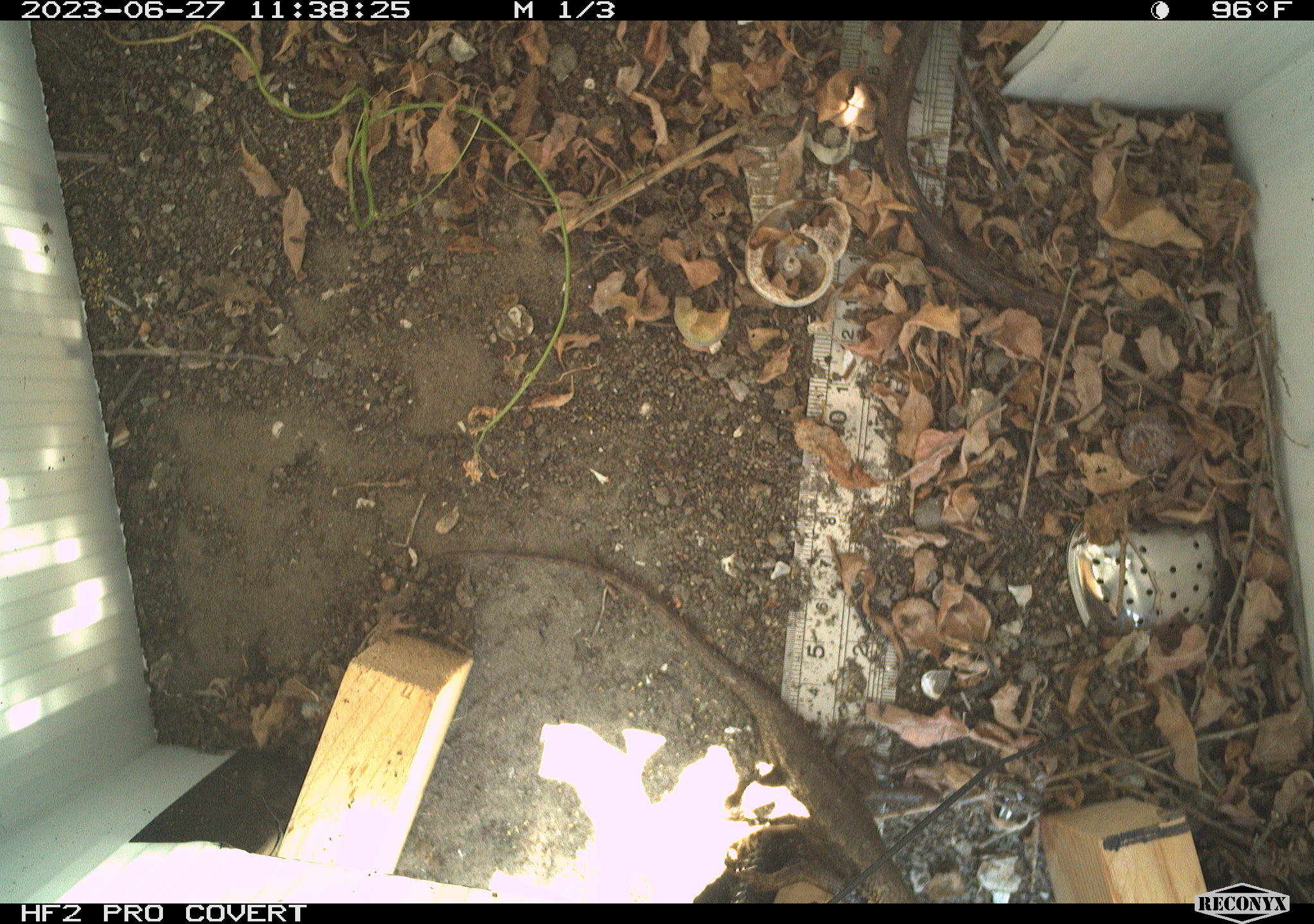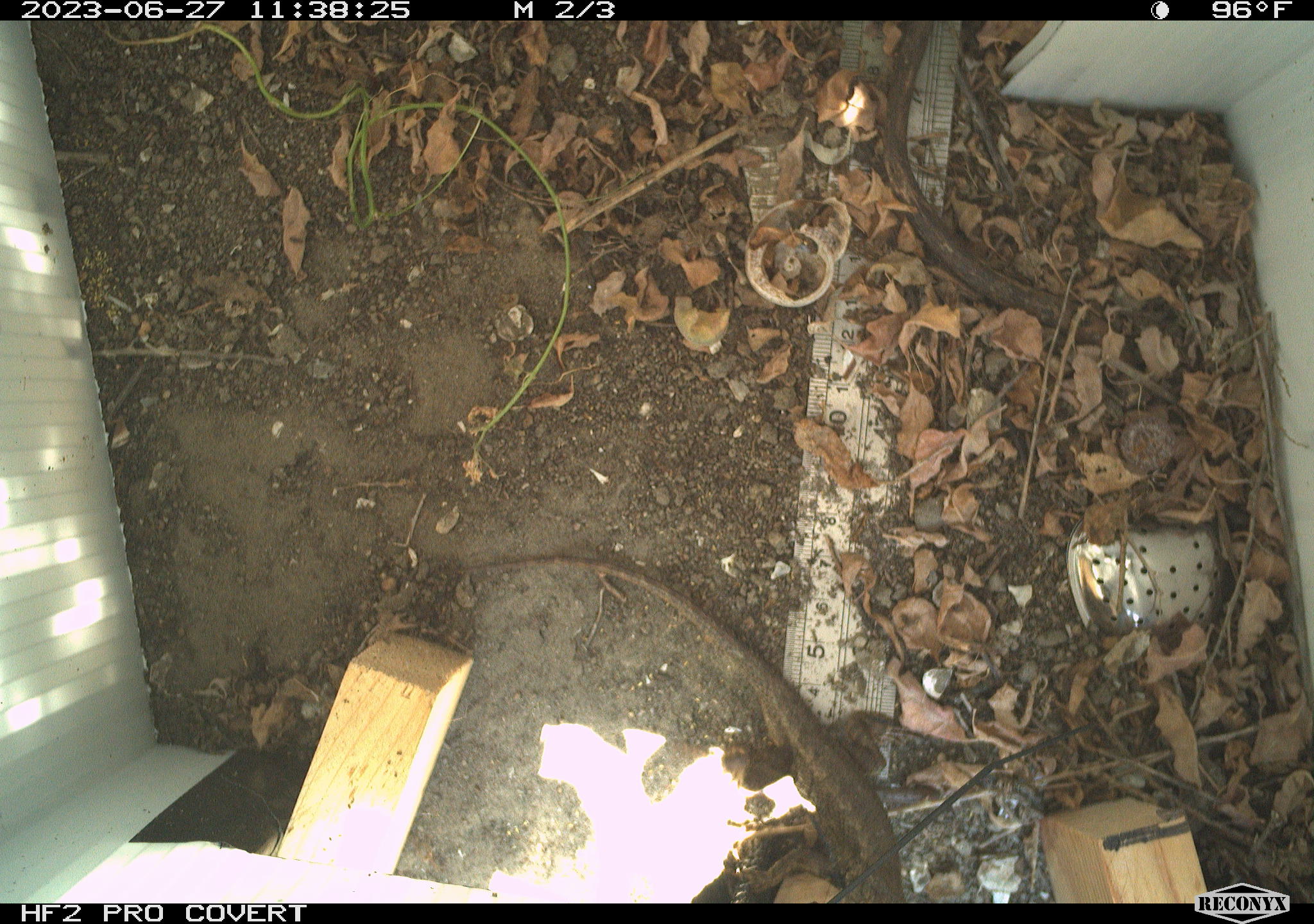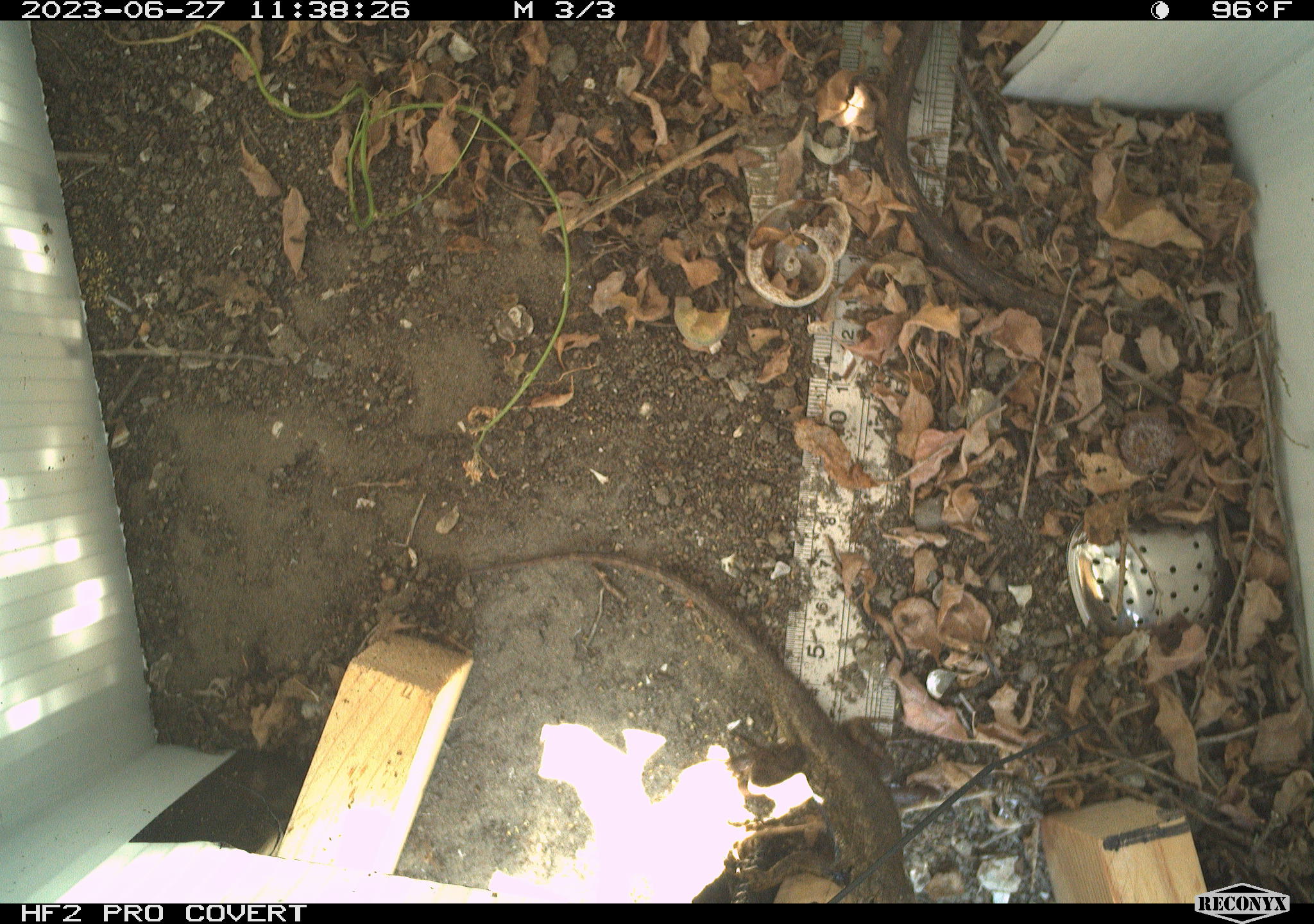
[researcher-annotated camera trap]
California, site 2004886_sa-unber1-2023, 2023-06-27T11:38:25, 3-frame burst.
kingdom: Animalia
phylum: Chordata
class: Reptilia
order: Squamata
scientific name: Squamata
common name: lizards and snakes